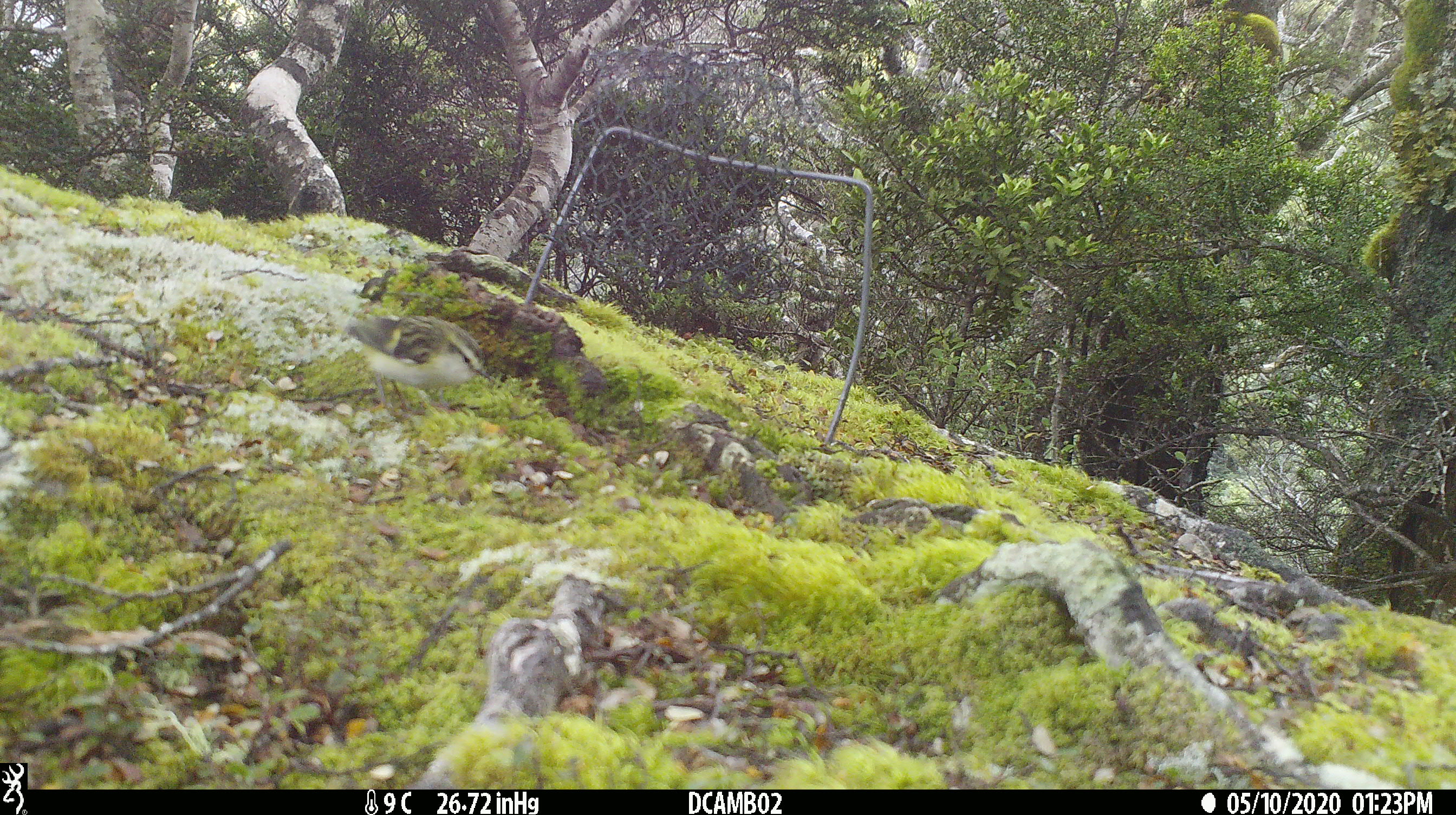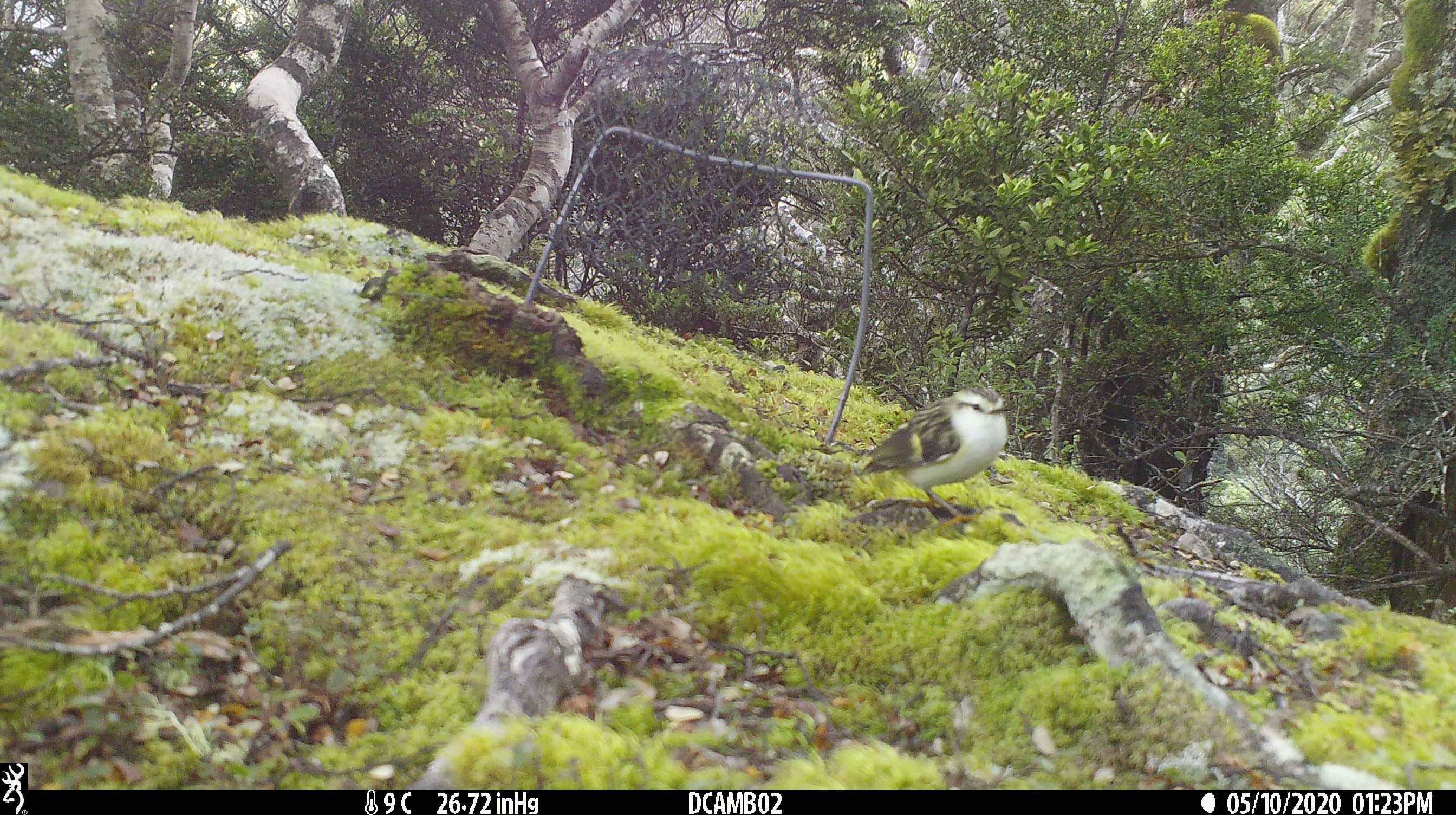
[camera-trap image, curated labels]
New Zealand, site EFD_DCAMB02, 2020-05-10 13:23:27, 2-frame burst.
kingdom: Animalia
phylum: Chordata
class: Aves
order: Passeriformes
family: Acanthisittidae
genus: Acanthisitta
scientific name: Acanthisitta chloris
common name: rifleman